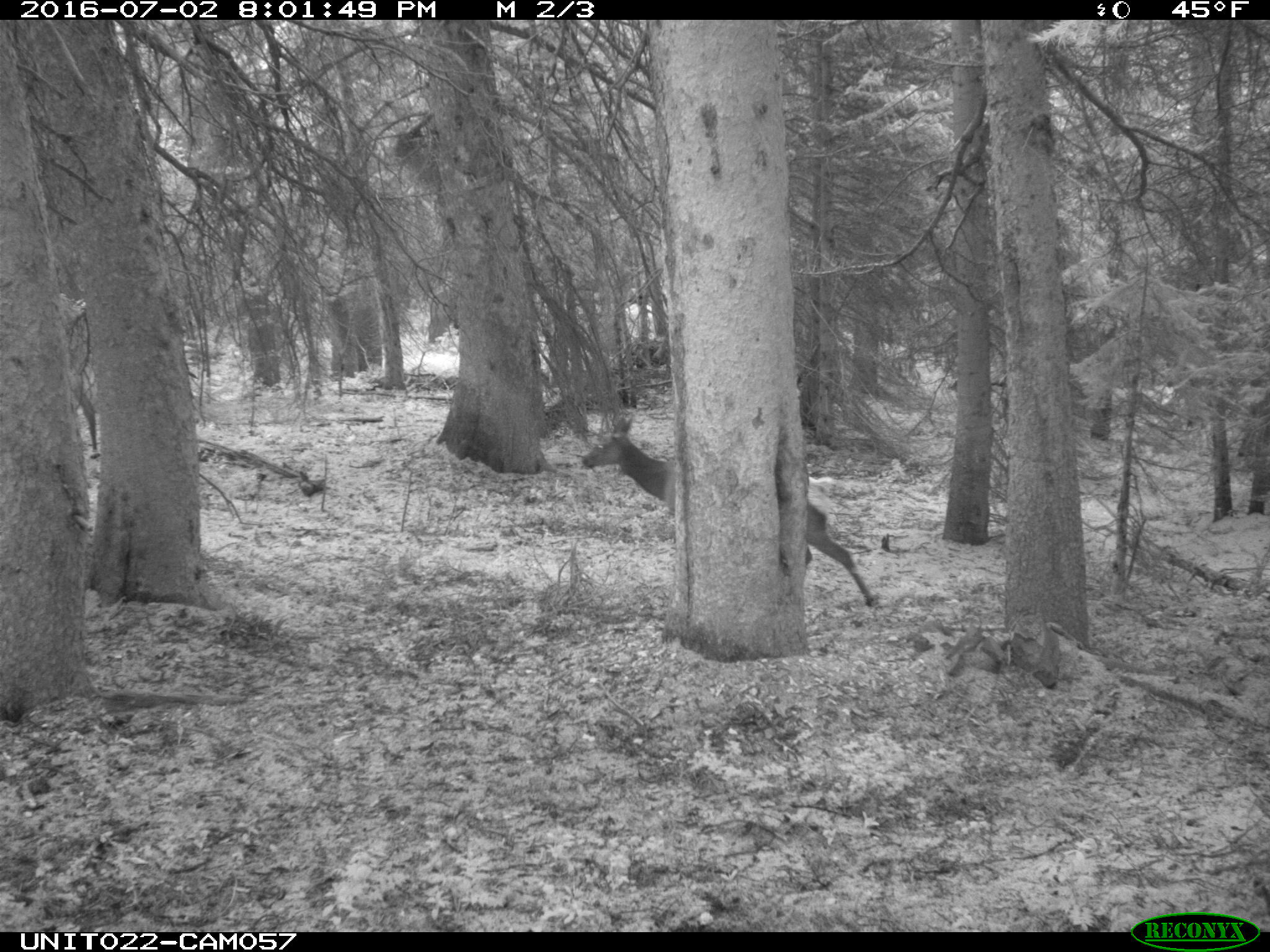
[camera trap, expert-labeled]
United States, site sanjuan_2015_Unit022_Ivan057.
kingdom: Animalia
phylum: Chordata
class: Mammalia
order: Artiodactyla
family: Cervidae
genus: Cervus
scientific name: Cervus elaphus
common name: red deer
Cervus elaphus (red deer).